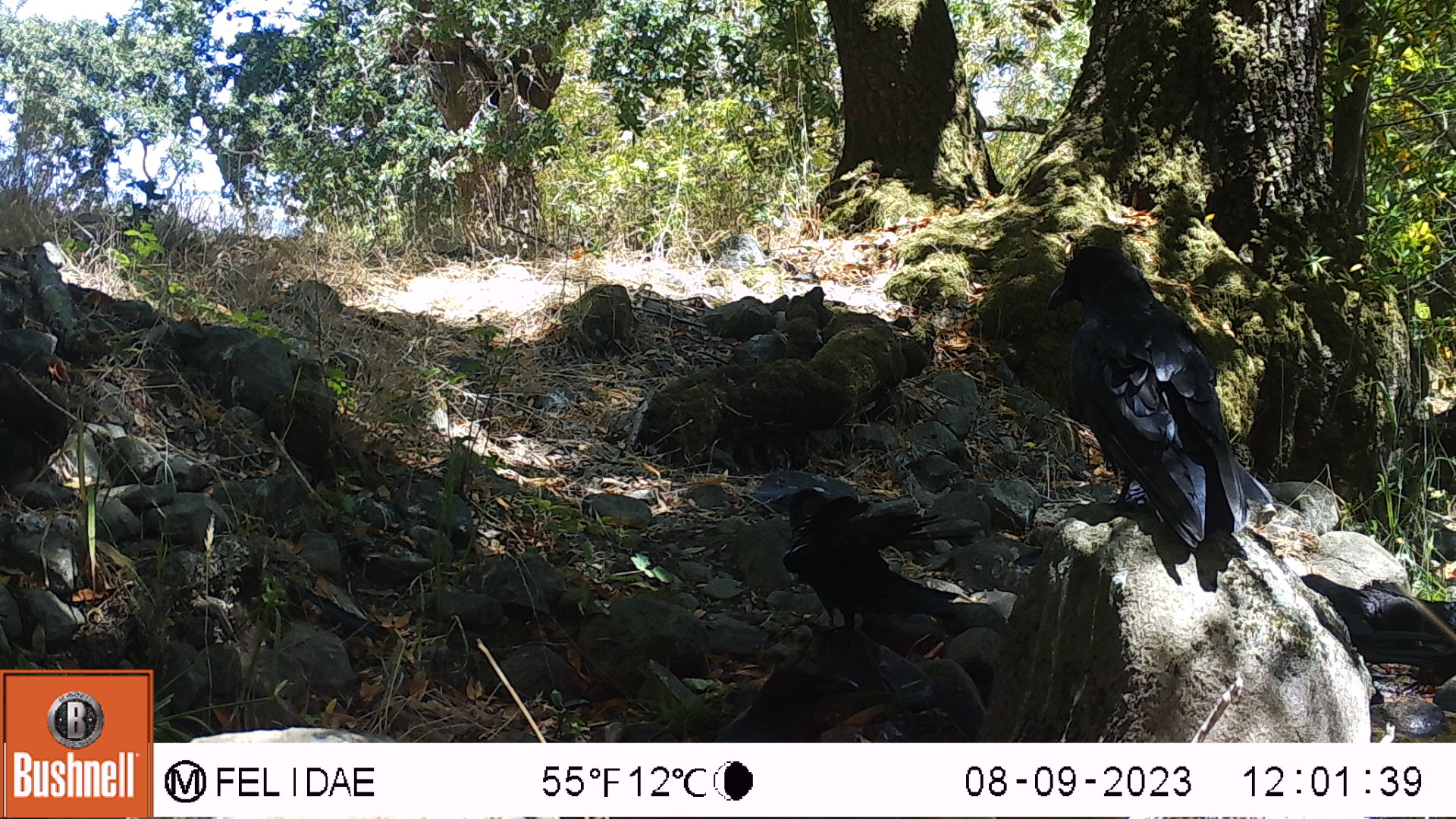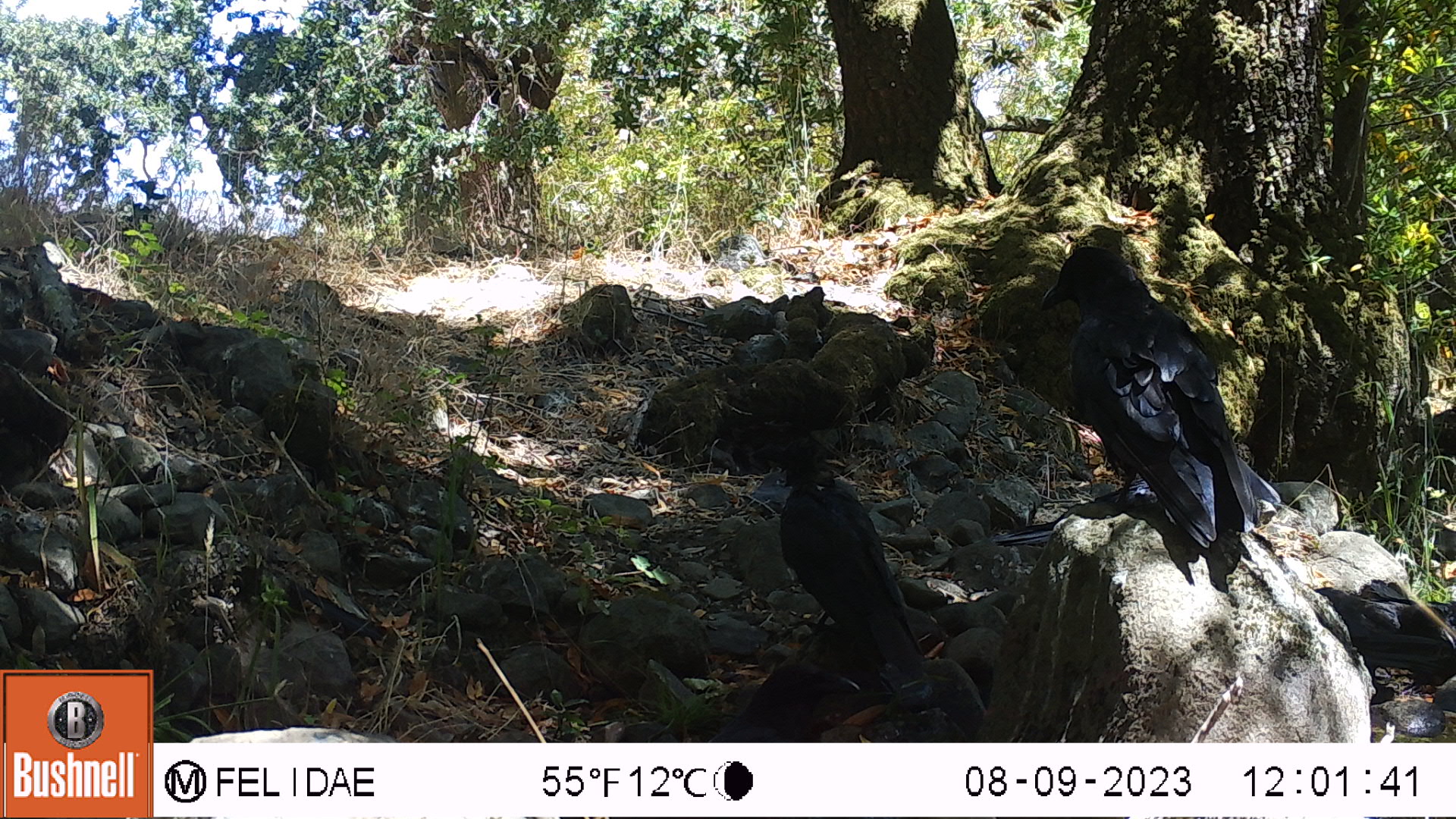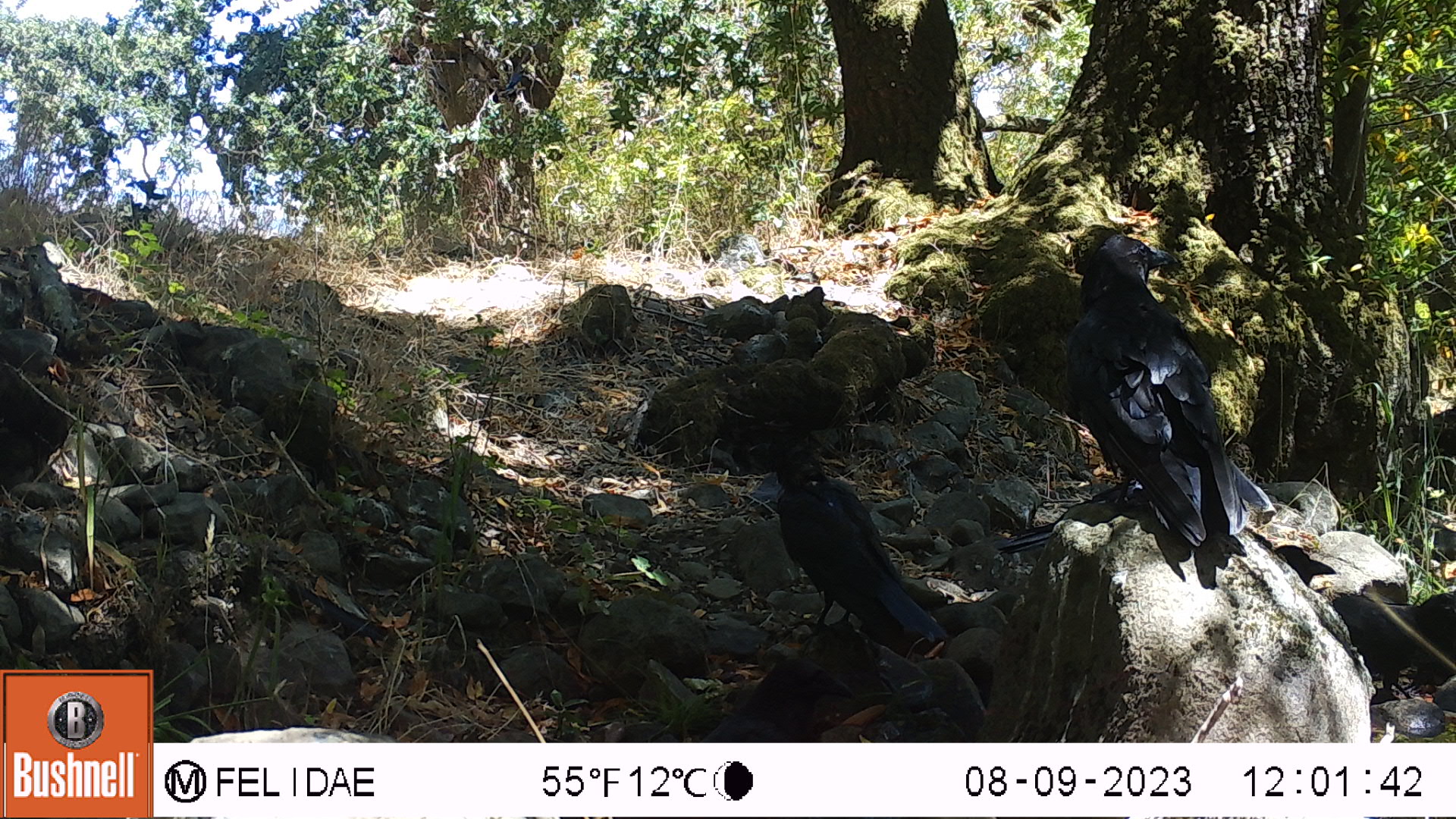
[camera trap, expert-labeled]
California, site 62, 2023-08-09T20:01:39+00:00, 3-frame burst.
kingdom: Animalia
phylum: Chordata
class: Aves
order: Passeriformes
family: Corvidae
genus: Corvus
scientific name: Corvus brachyrhynchos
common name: american crow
American crow (Corvus brachyrhynchos).